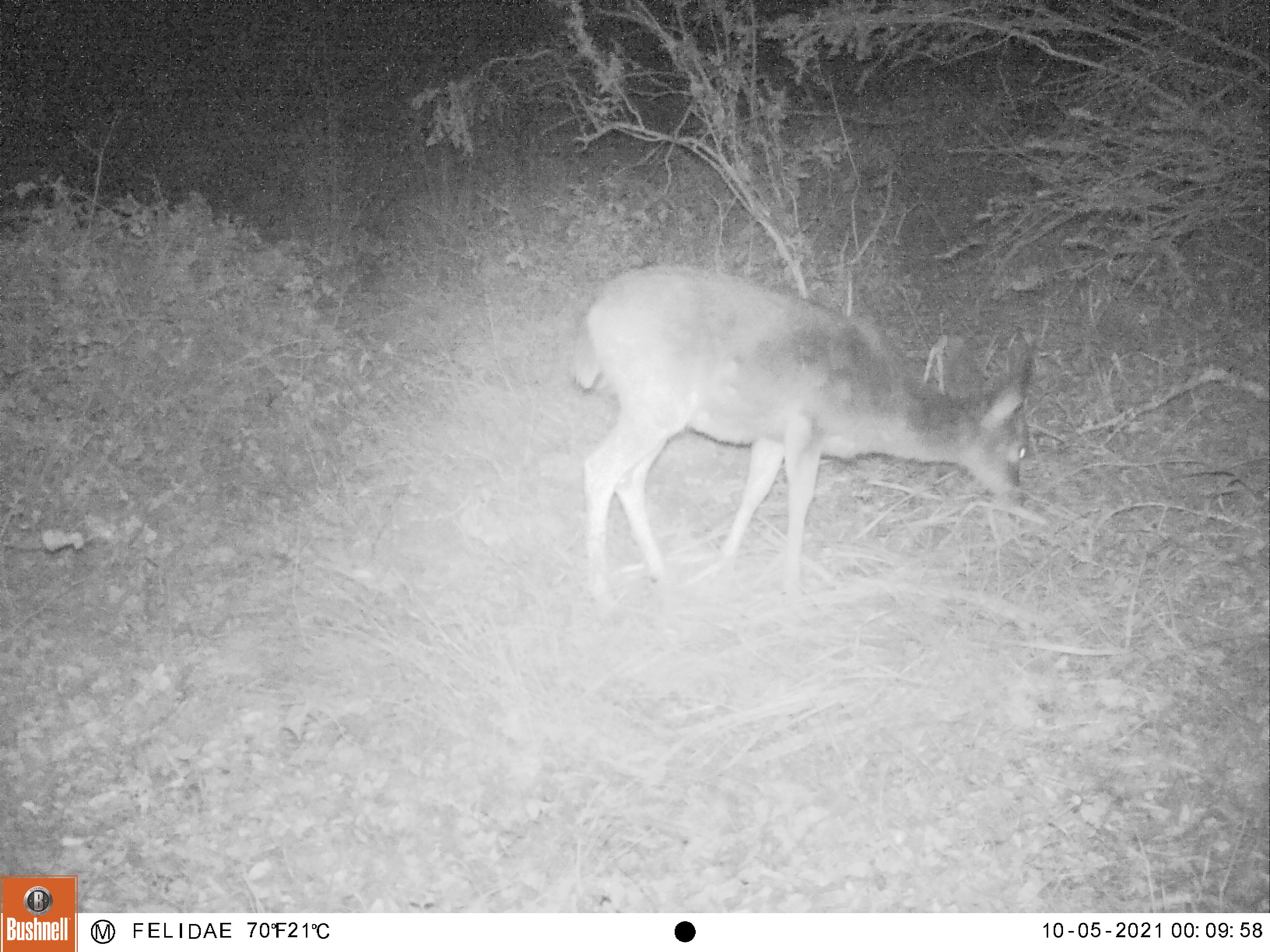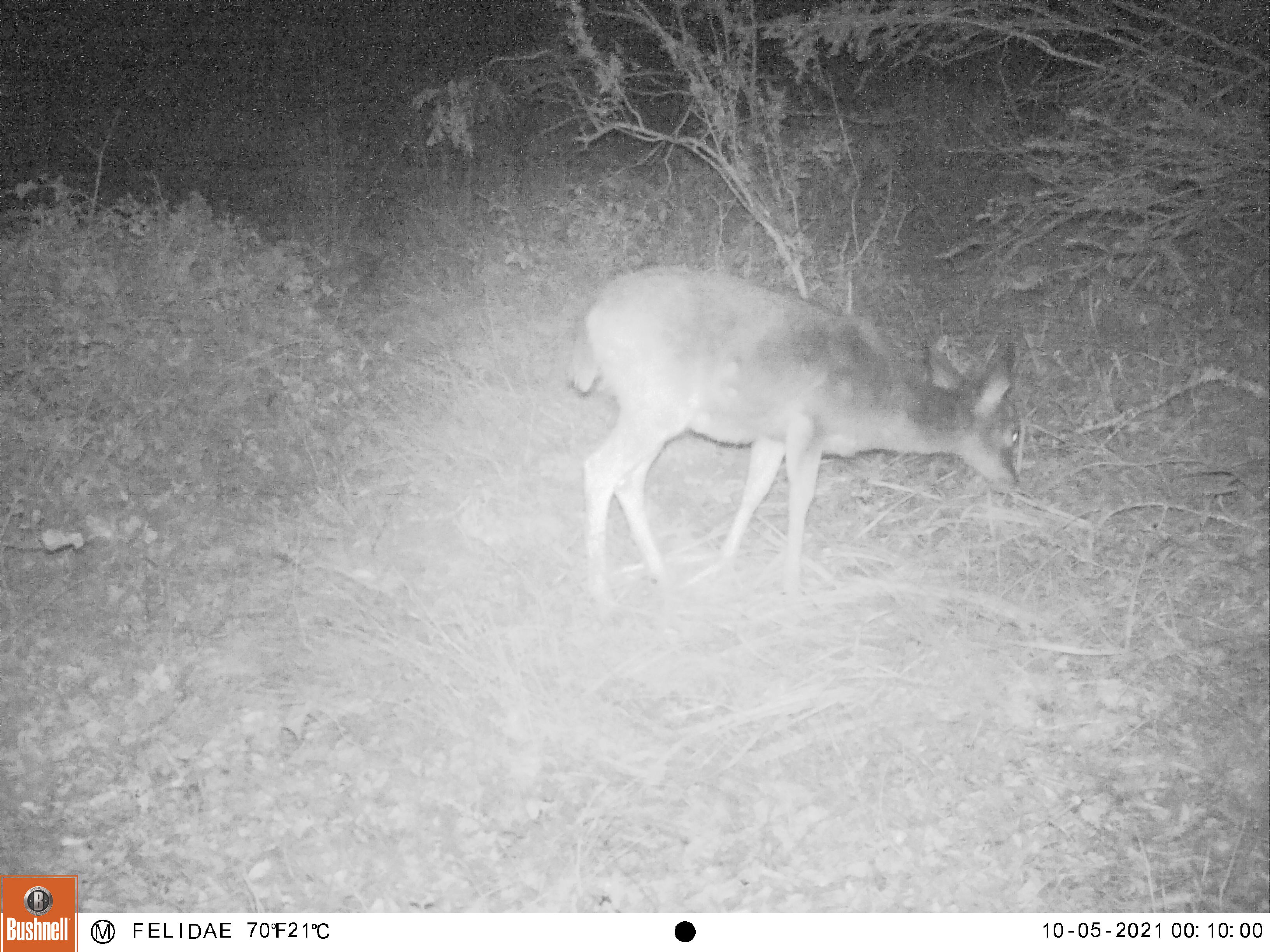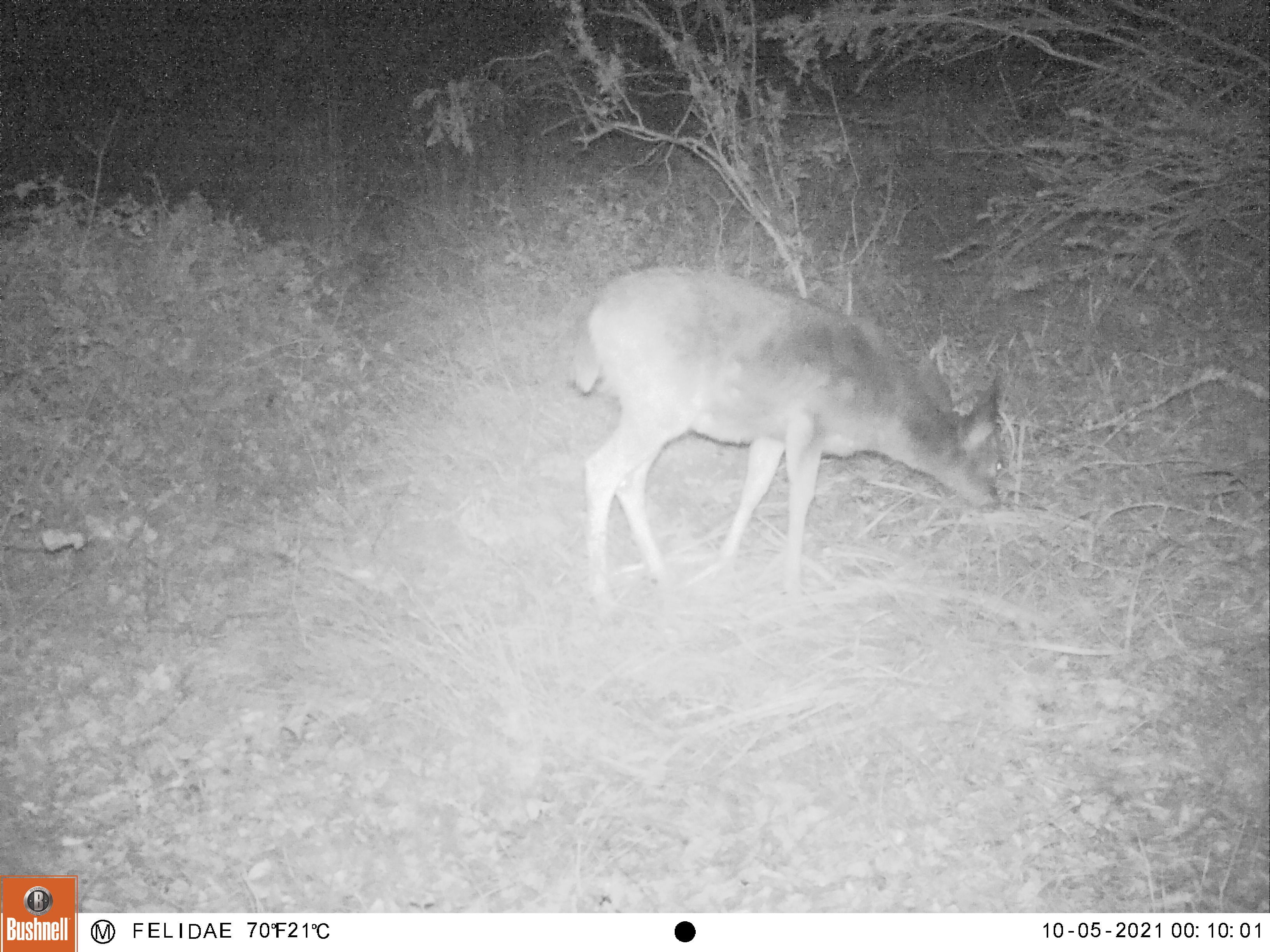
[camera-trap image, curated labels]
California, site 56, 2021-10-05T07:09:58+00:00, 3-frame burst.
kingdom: Animalia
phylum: Chordata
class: Mammalia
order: Artiodactyla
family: Cervidae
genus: Odocoileus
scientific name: Odocoileus hemionus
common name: mule deer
Mule deer (Odocoileus hemionus).